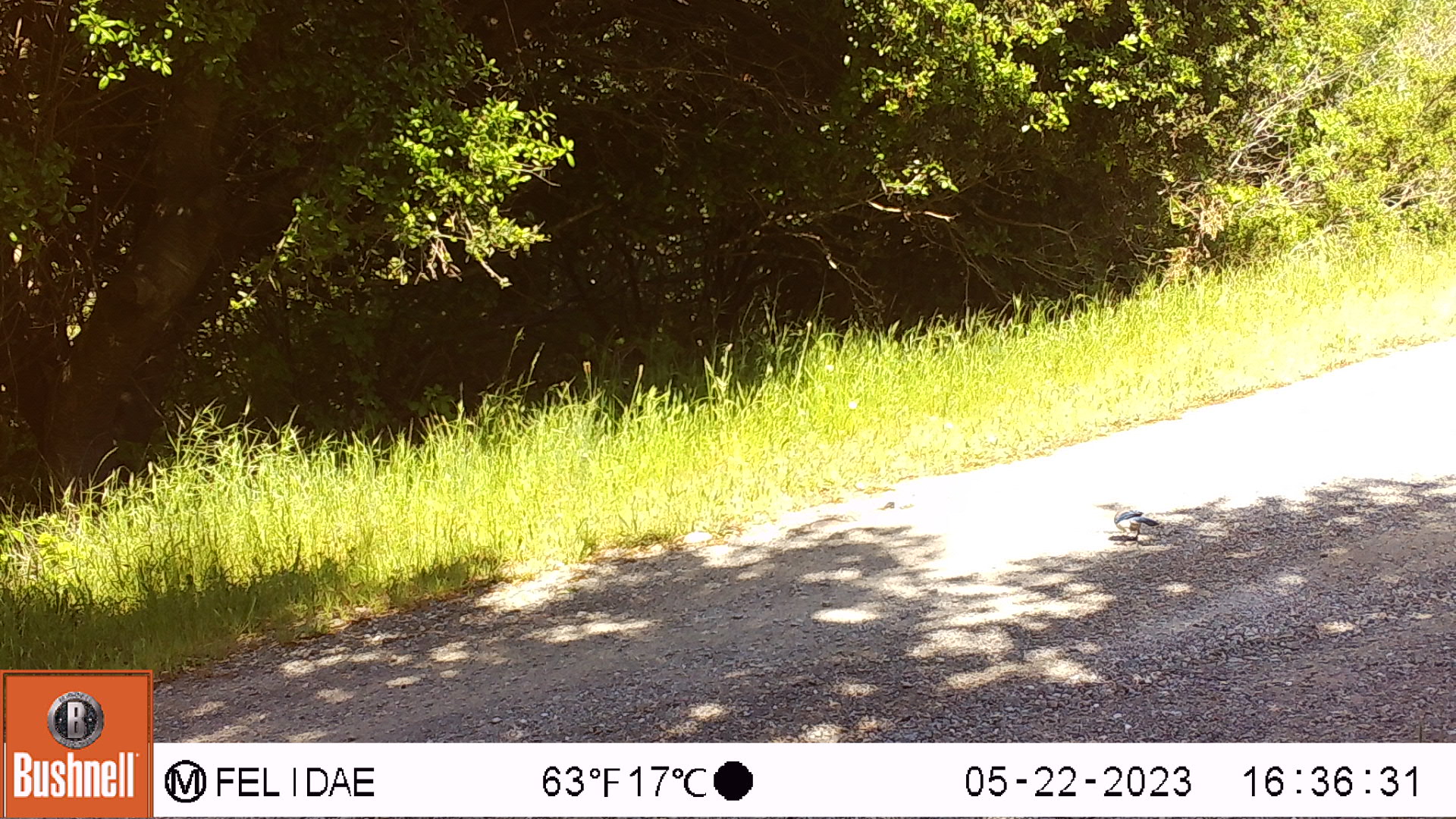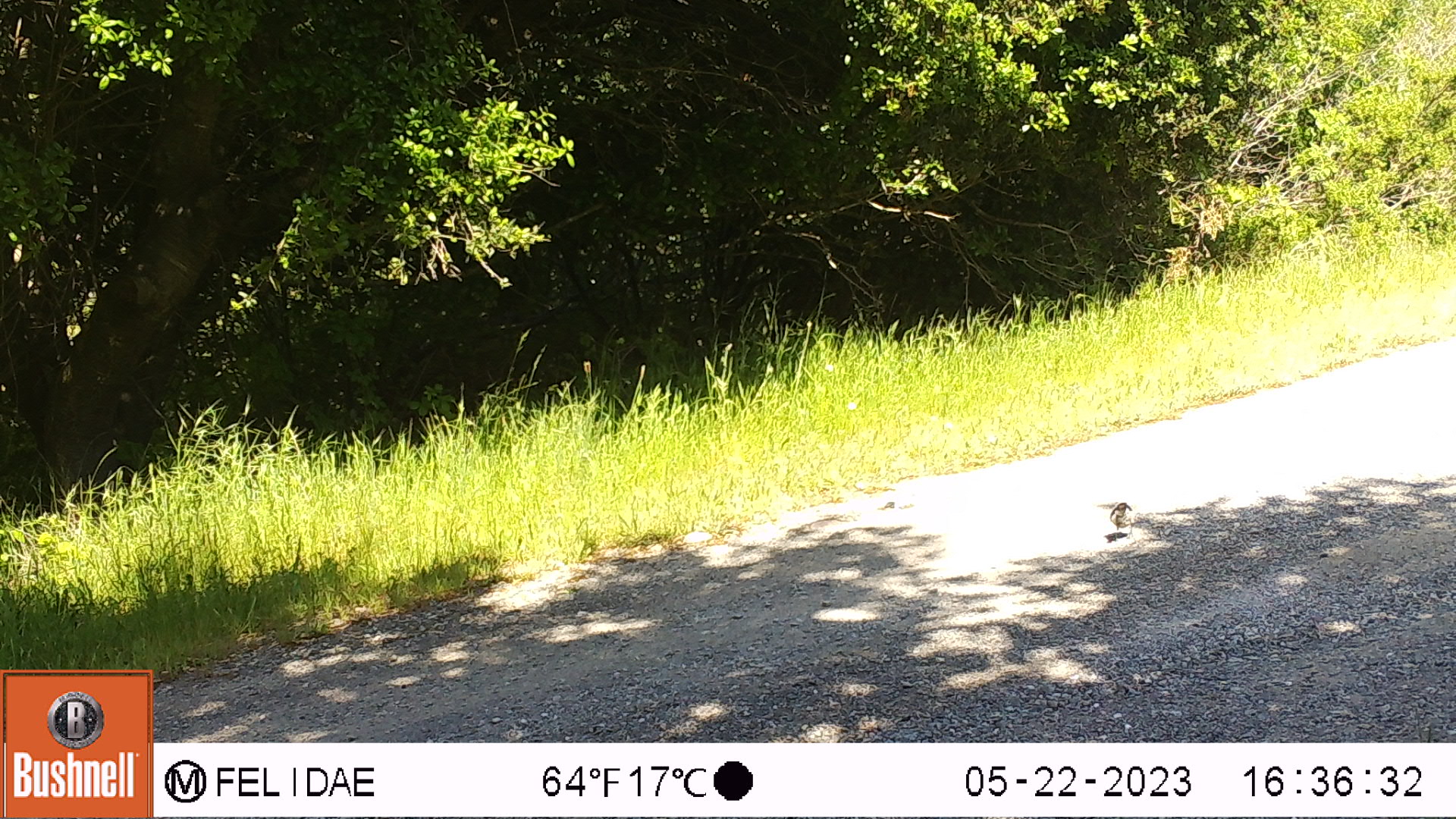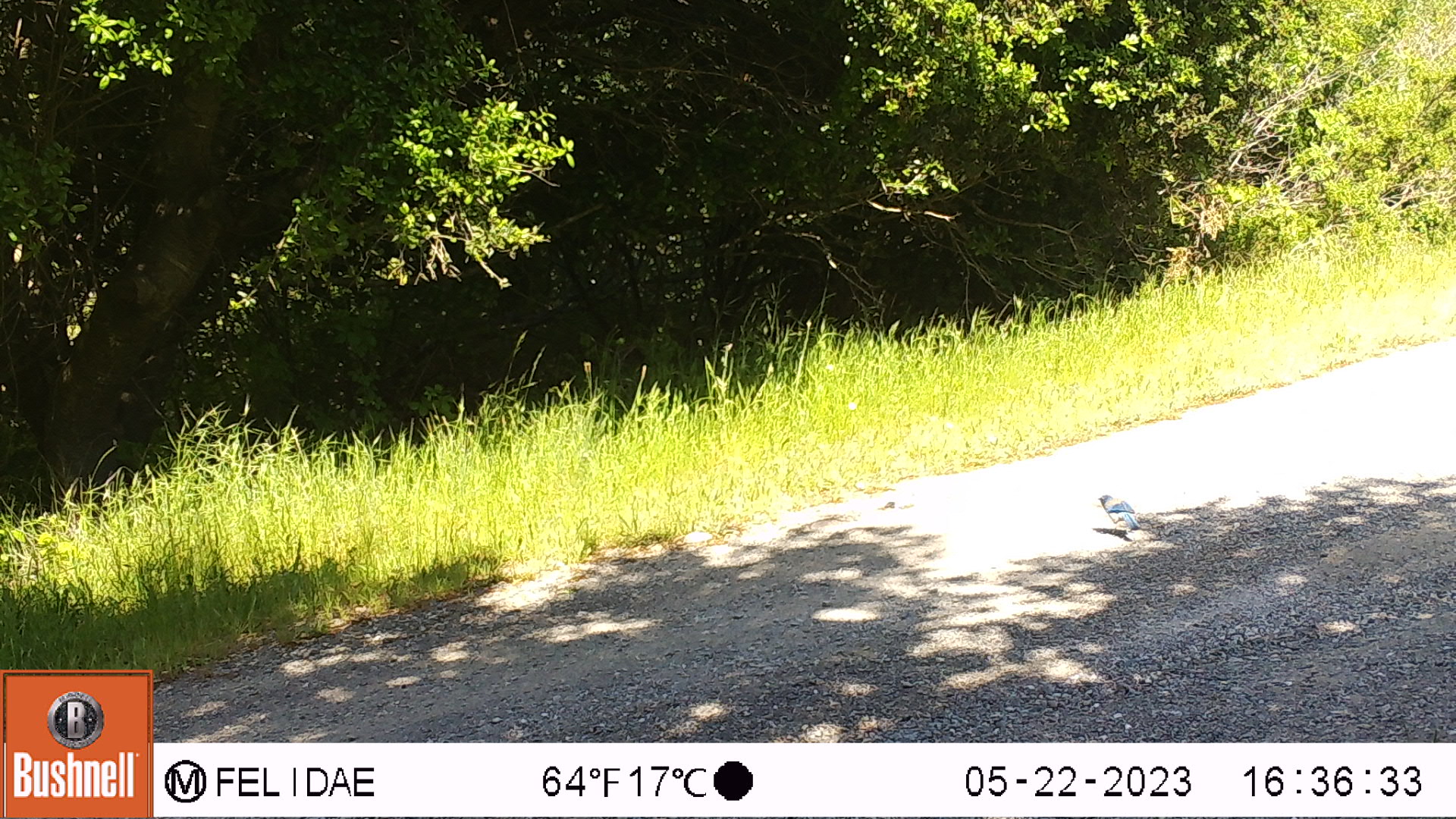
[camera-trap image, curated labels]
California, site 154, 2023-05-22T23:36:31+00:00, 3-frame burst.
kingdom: Animalia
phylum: Chordata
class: Aves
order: Passeriformes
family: Corvidae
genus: Aphelocoma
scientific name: Aphelocoma californica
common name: california scrub jay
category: western scrub-jay